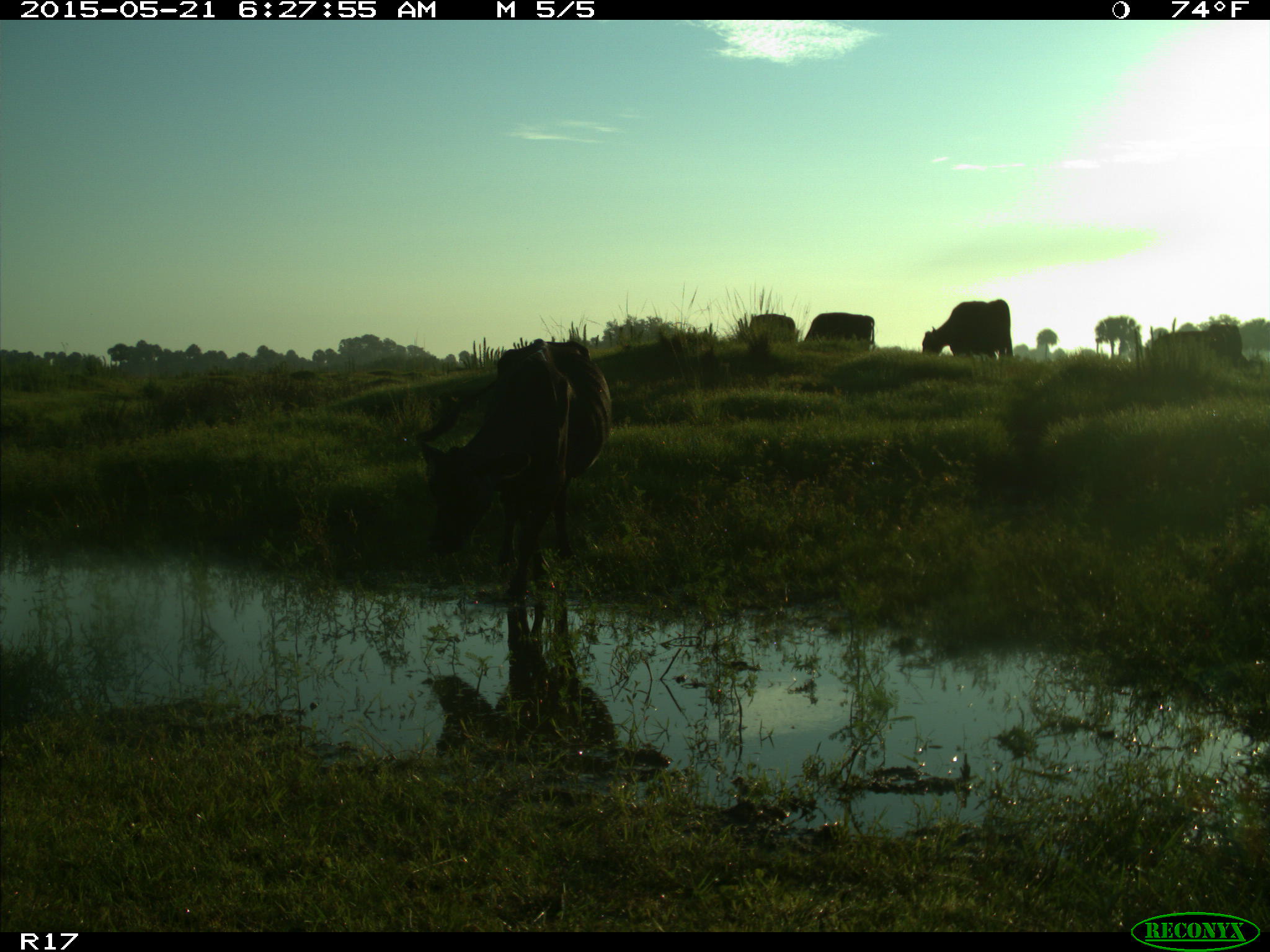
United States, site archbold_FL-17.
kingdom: Animalia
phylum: Chordata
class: Mammalia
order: Artiodactyla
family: Bovidae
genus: Bos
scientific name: Bos taurus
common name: domestic cow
Bos taurus (domestic cow).